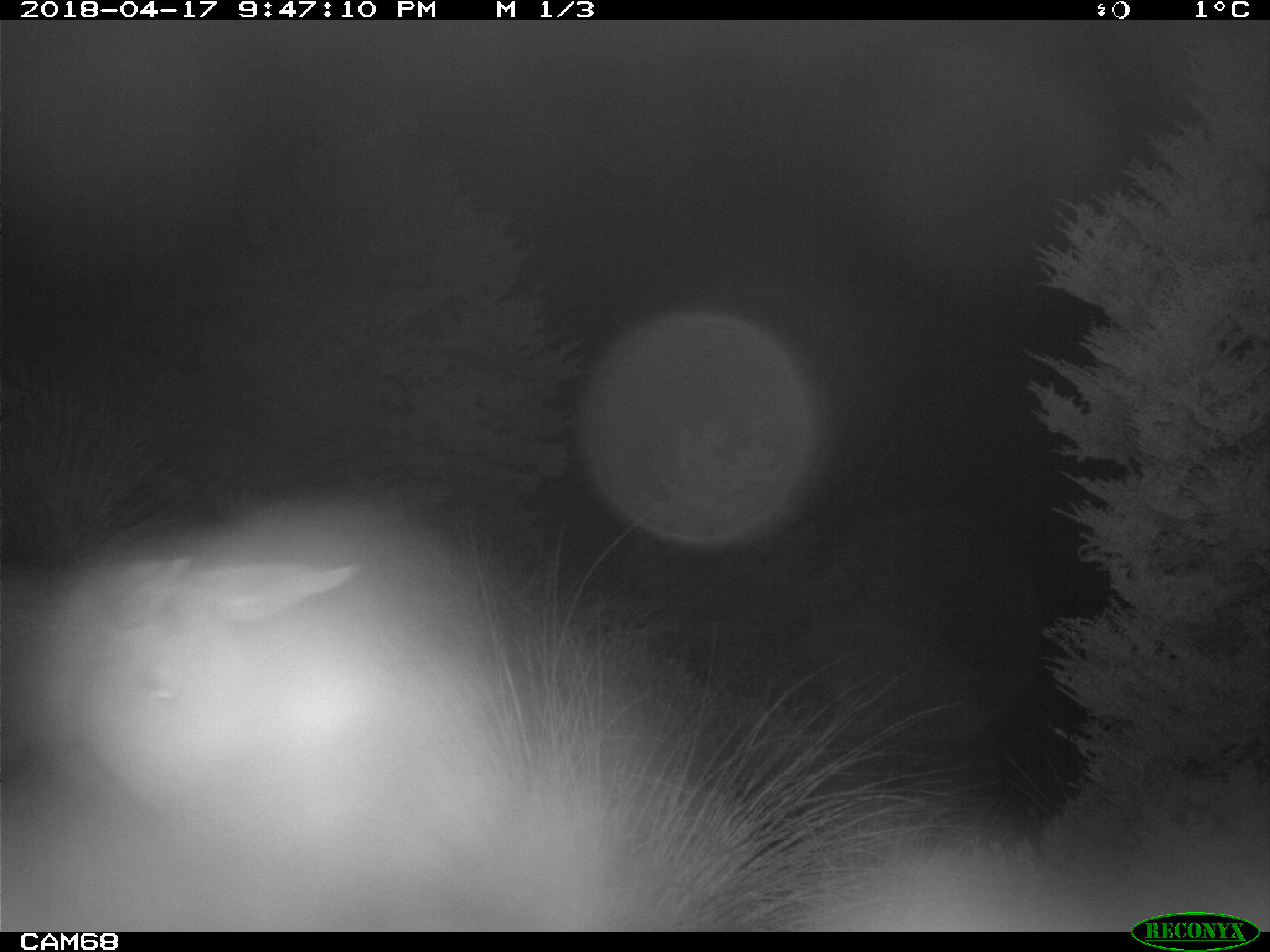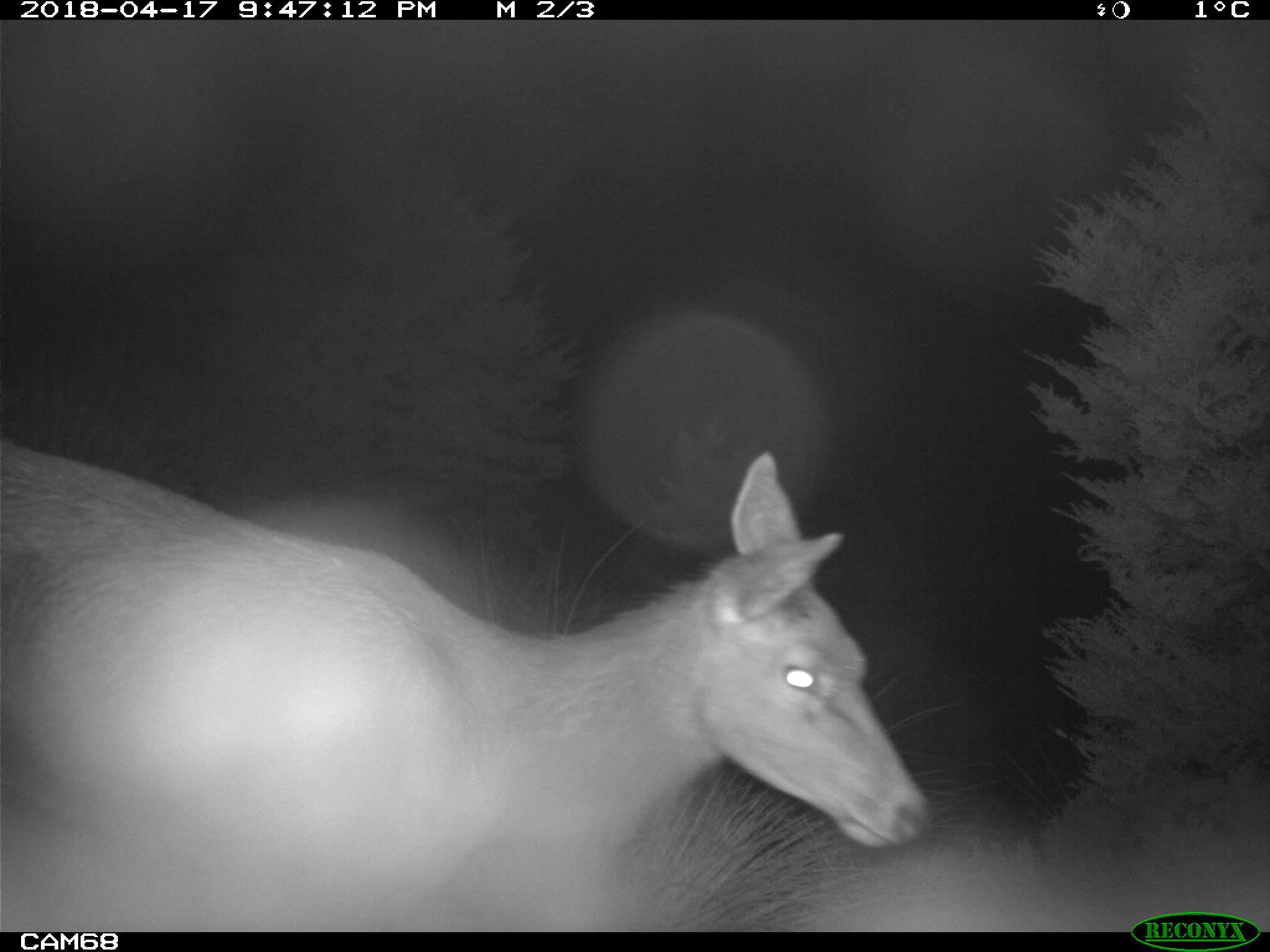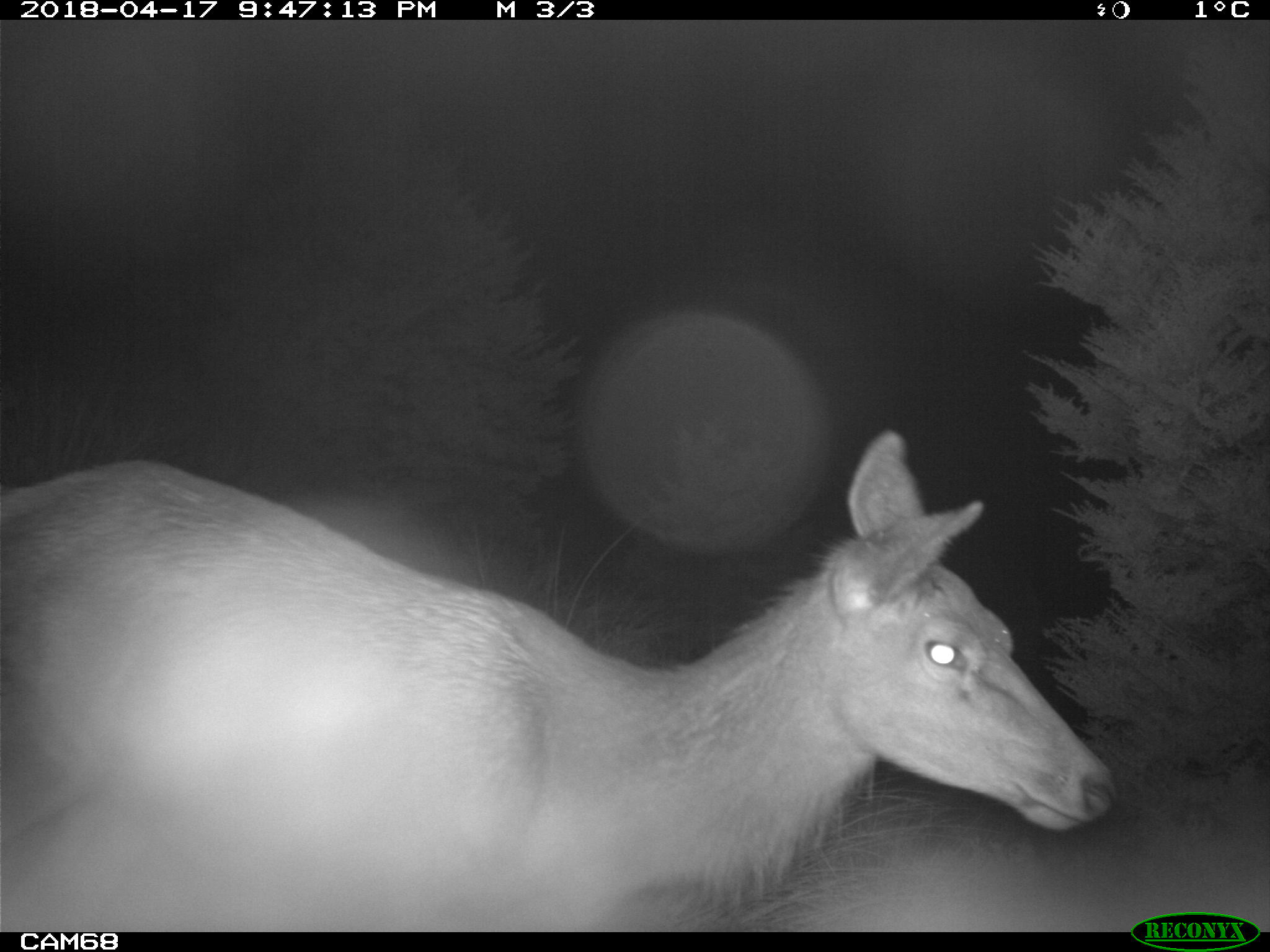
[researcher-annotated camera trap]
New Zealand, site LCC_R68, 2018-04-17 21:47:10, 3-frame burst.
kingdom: Animalia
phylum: Chordata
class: Mammalia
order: Artiodactyla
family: Cervidae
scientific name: Cervidae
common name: deer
Deer (Cervidae).